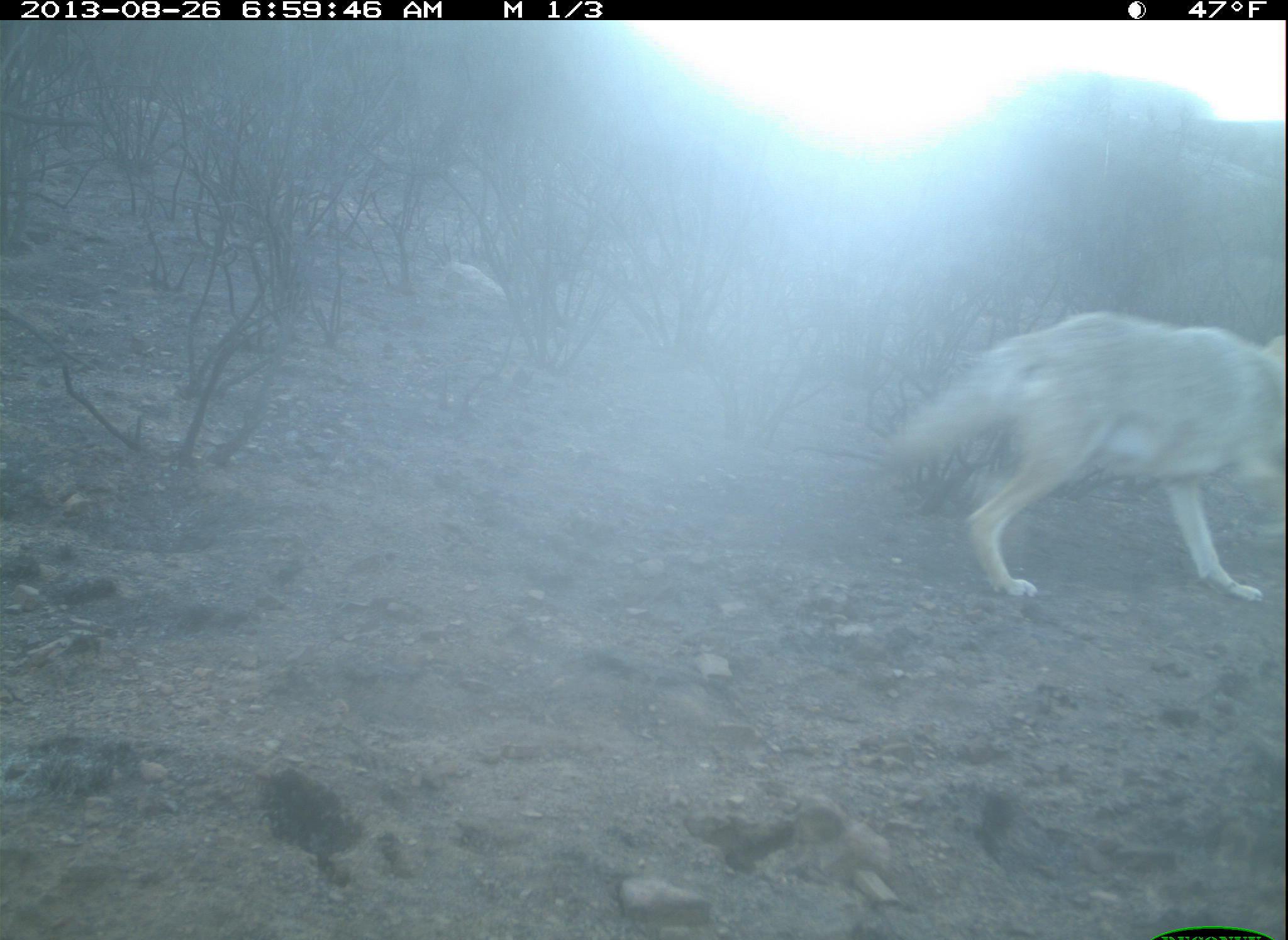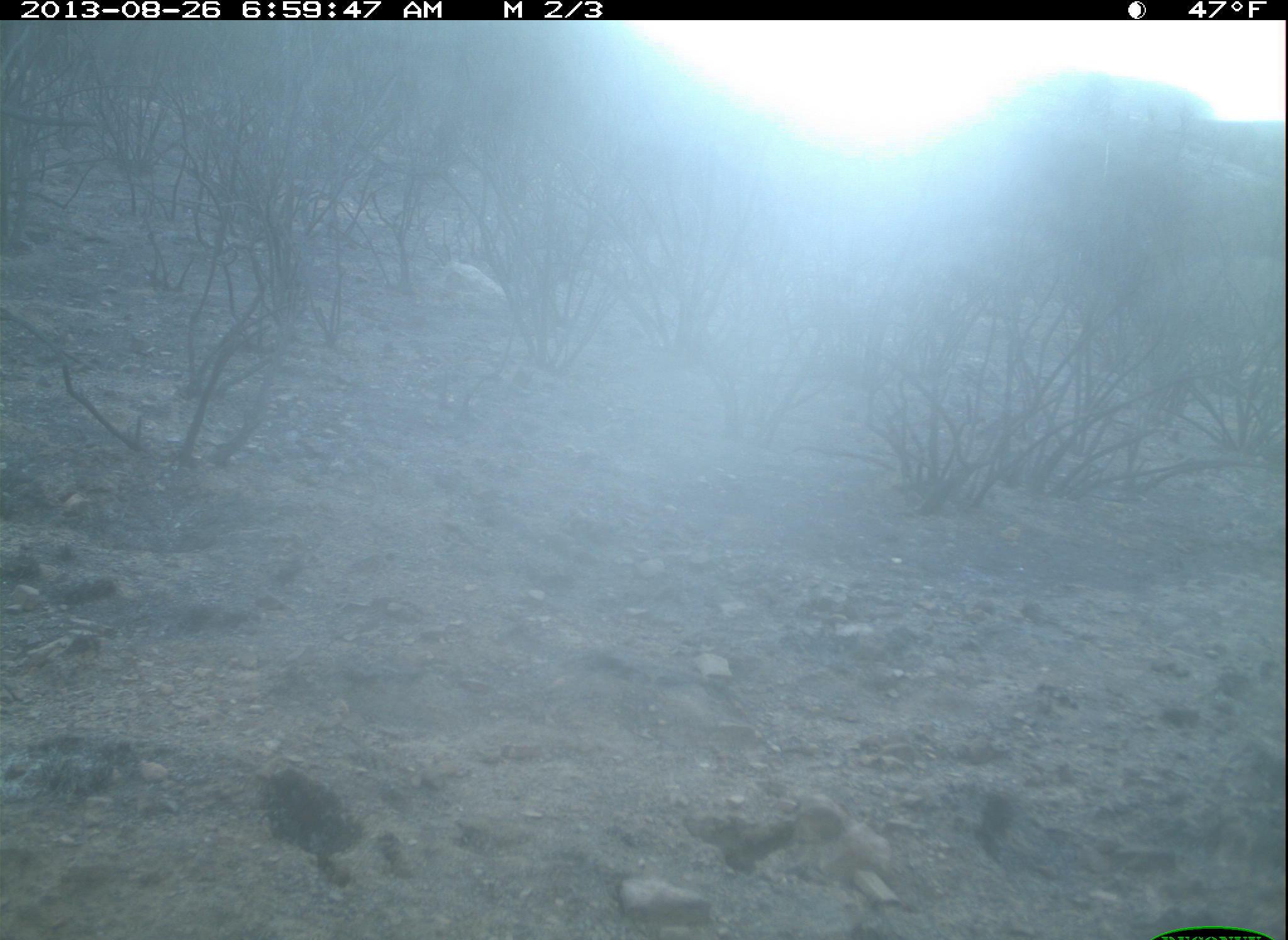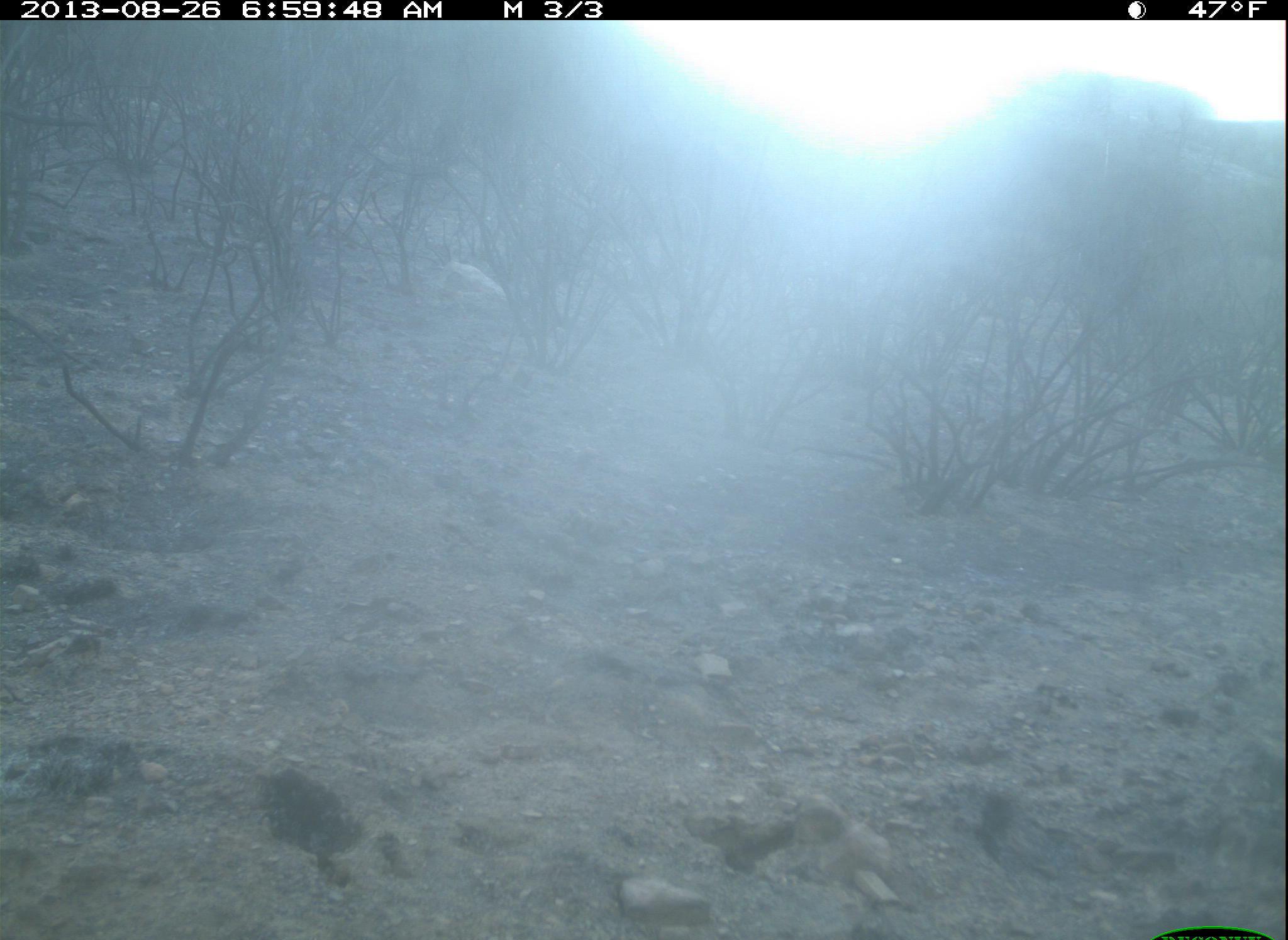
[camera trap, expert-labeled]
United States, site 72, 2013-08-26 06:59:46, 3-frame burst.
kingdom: Animalia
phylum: Chordata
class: Mammalia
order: Carnivora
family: Canidae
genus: Canis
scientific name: Canis latrans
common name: coyote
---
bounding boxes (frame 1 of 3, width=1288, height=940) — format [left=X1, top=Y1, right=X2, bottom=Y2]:
coyote: [left=870, top=309, right=1288, bottom=601]